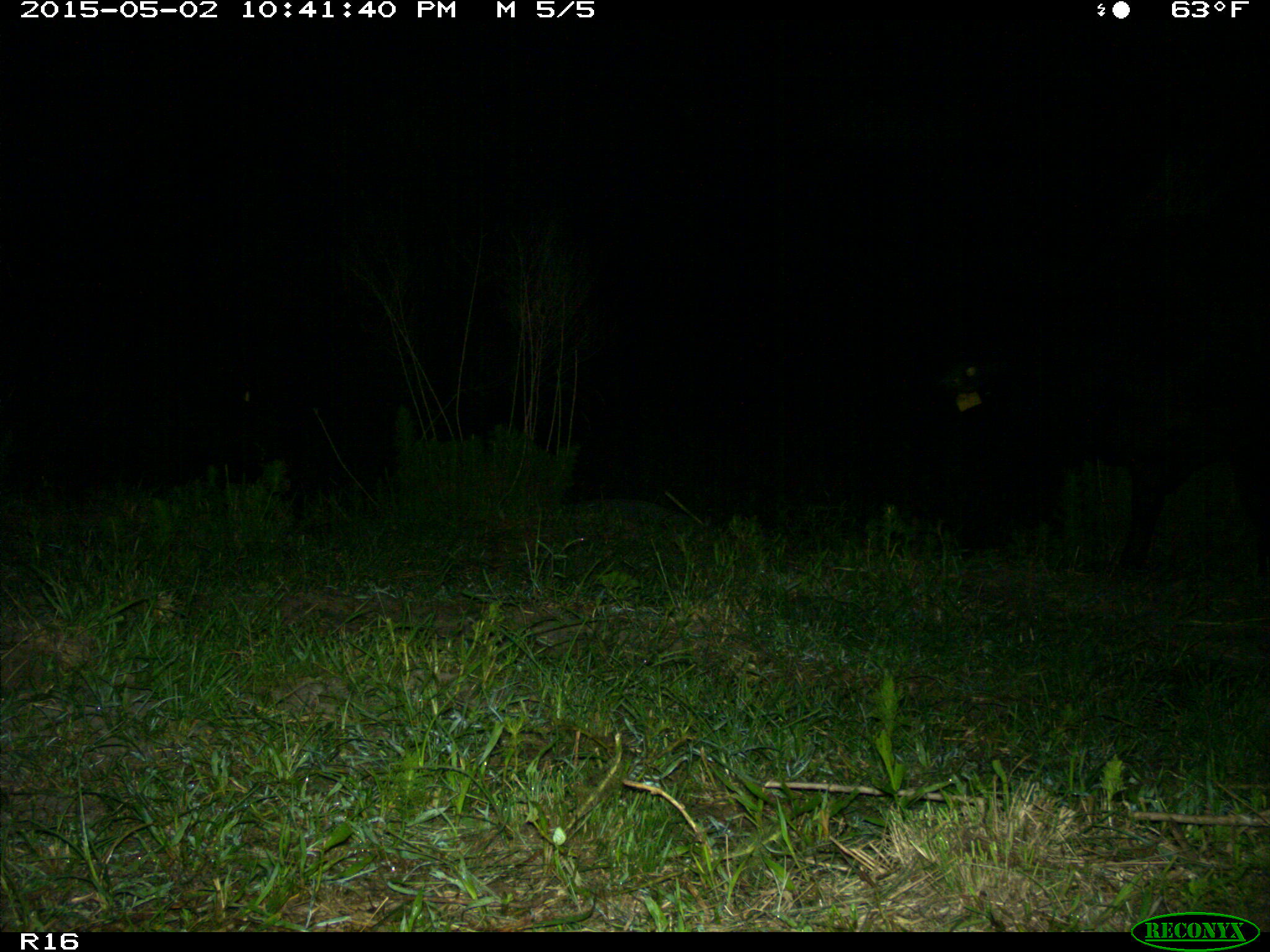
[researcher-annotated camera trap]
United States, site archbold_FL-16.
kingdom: Animalia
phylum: Chordata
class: Mammalia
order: Artiodactyla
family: Bovidae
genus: Bos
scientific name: Bos taurus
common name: domestic cow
Bos taurus (domestic cow).